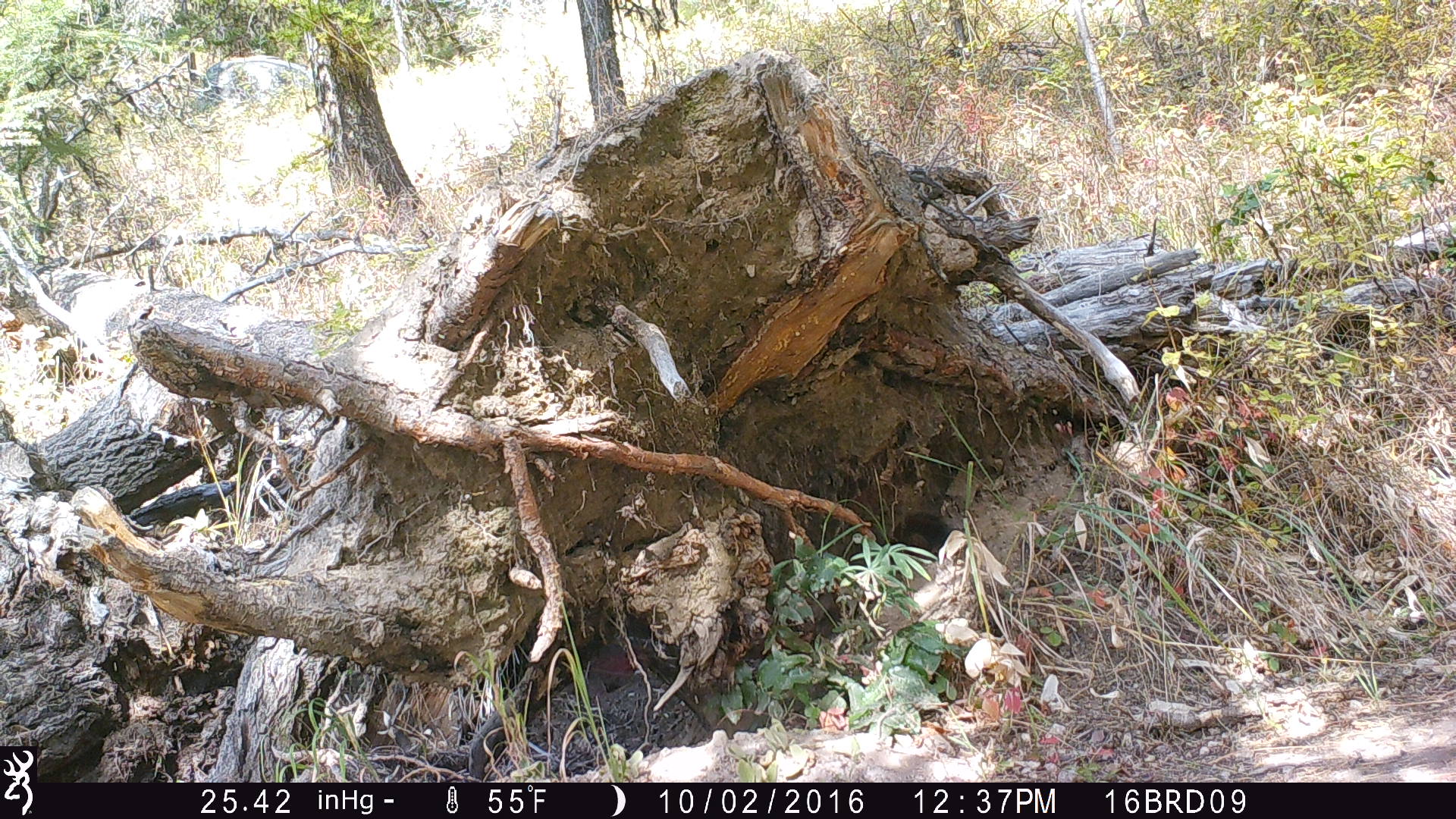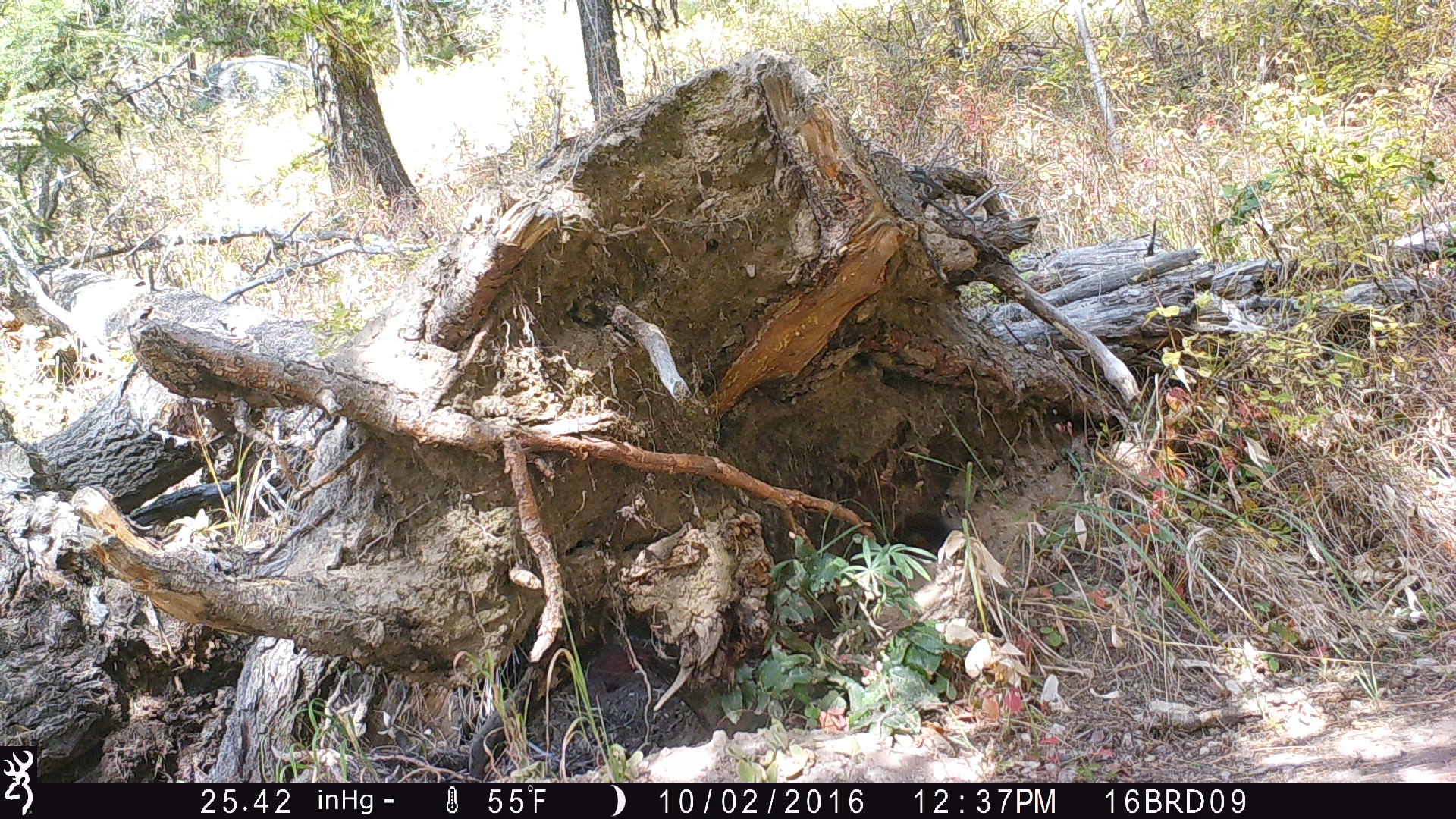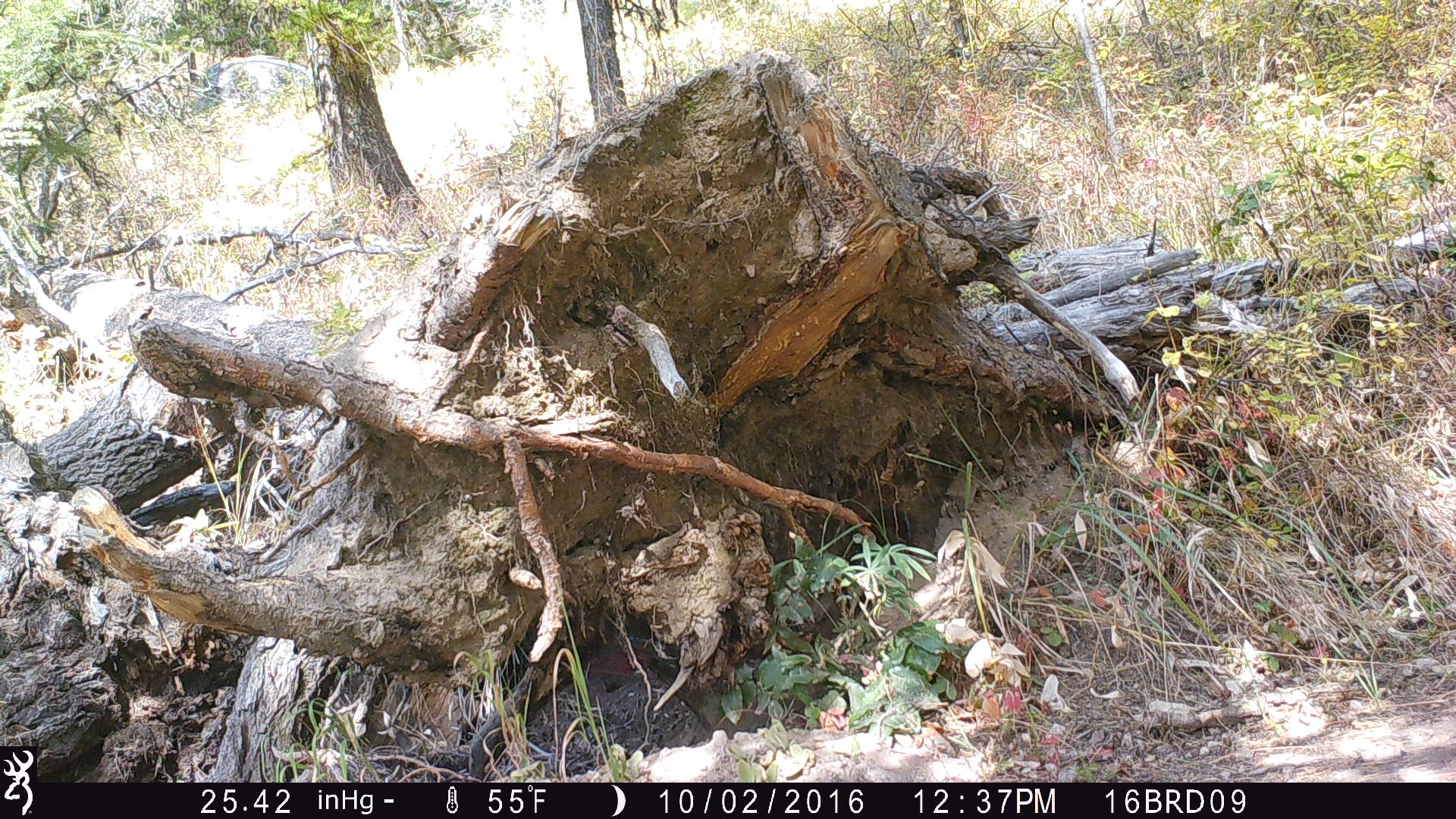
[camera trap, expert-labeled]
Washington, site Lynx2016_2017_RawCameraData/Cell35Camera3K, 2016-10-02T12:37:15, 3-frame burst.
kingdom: Animalia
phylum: Chordata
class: Mammalia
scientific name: Mammalia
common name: small mammal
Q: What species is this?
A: Small mammal (Mammalia).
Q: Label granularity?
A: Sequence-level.